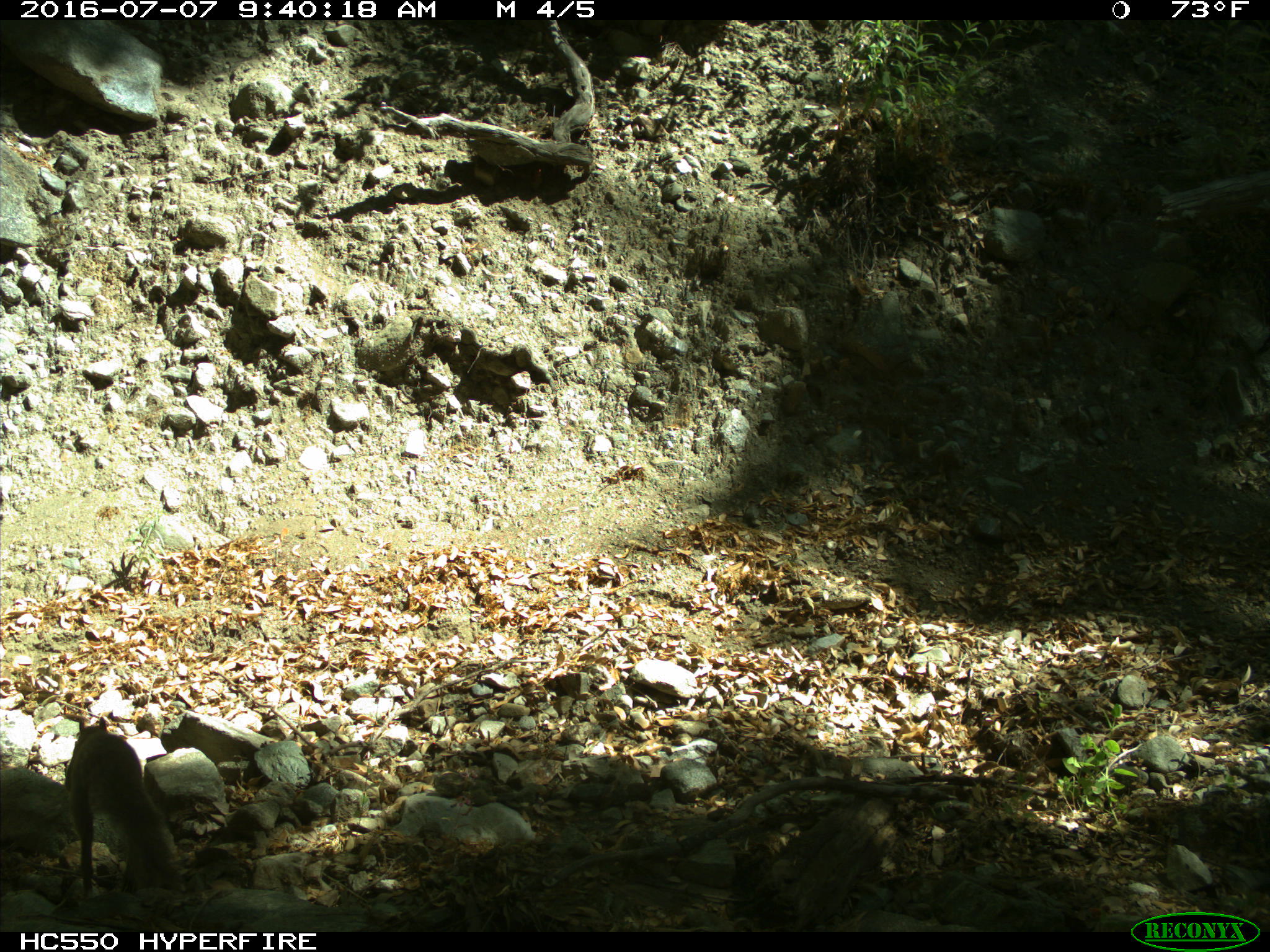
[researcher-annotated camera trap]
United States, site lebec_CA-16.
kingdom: Animalia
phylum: Chordata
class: Mammalia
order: Rodentia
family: Sciuridae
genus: Sciurus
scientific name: Sciurus carolinensis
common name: eastern gray squirrel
Sciurus carolinensis (eastern gray squirrel).